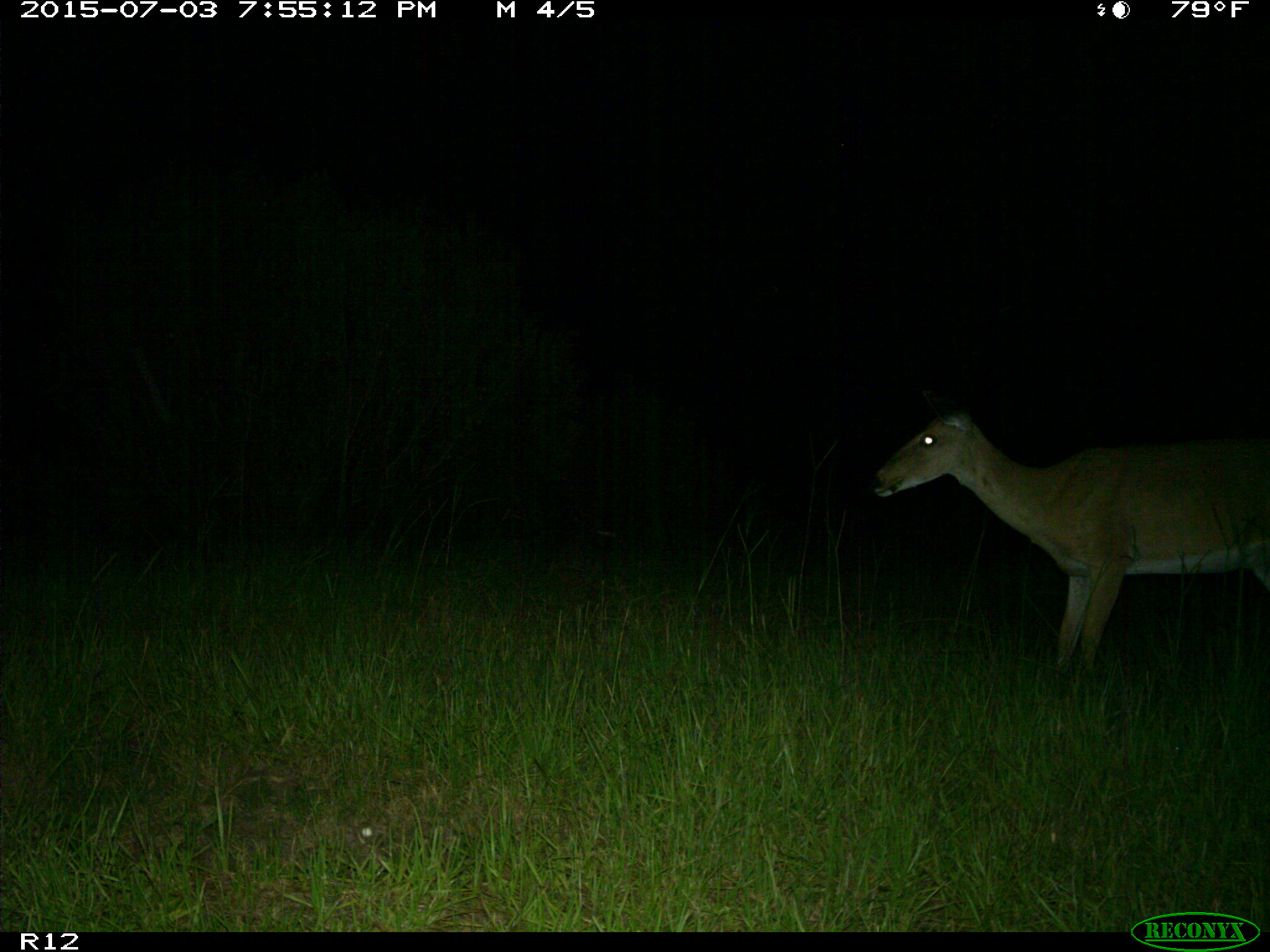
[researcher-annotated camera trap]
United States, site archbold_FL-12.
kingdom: Animalia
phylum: Chordata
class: Mammalia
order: Artiodactyla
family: Cervidae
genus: Odocoileus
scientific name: Odocoileus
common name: deer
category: unidentified deer